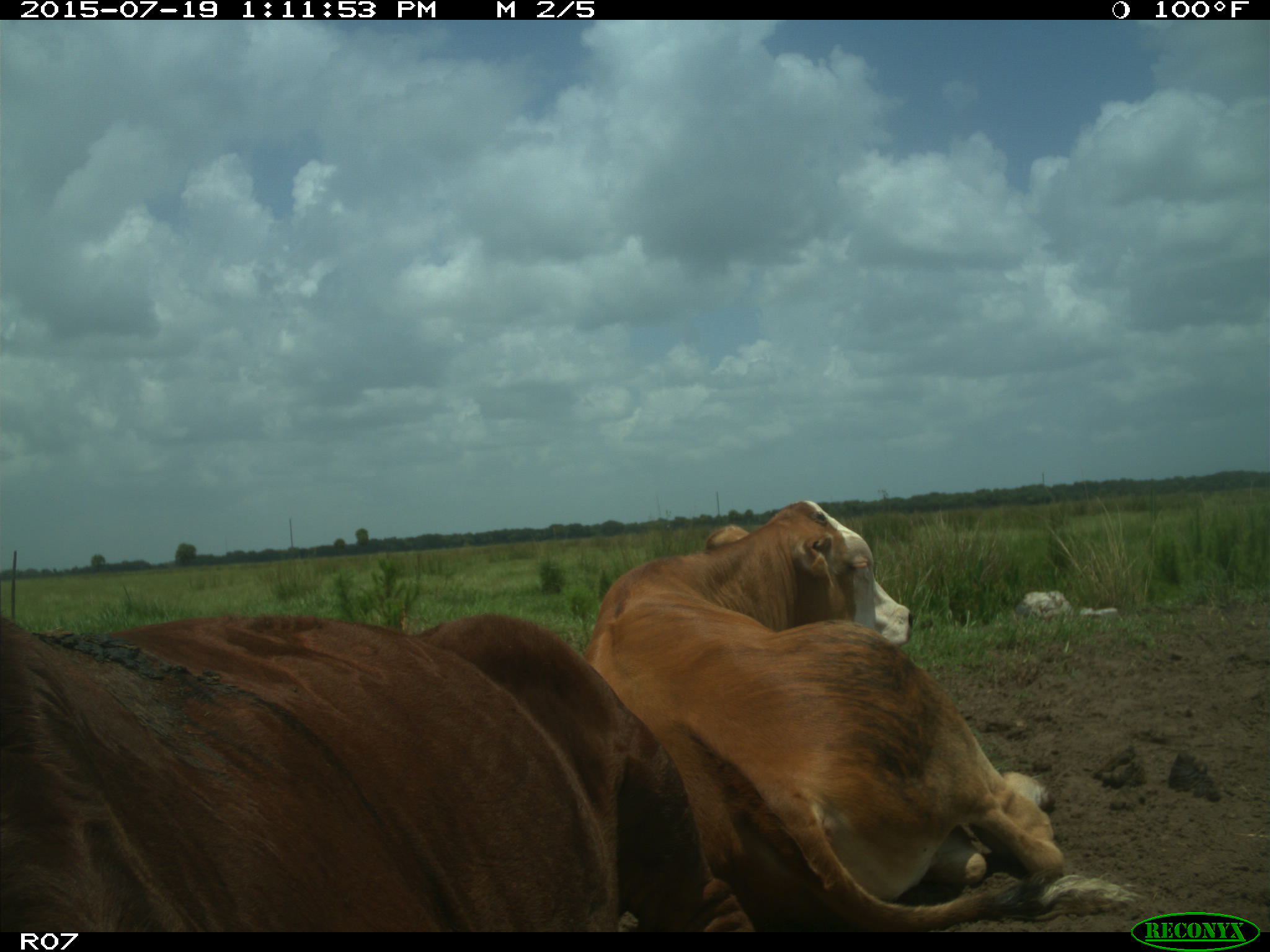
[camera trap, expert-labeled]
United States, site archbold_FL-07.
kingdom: Animalia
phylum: Chordata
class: Mammalia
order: Artiodactyla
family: Bovidae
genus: Bos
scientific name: Bos taurus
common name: domestic cow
Bos taurus (domestic cow).